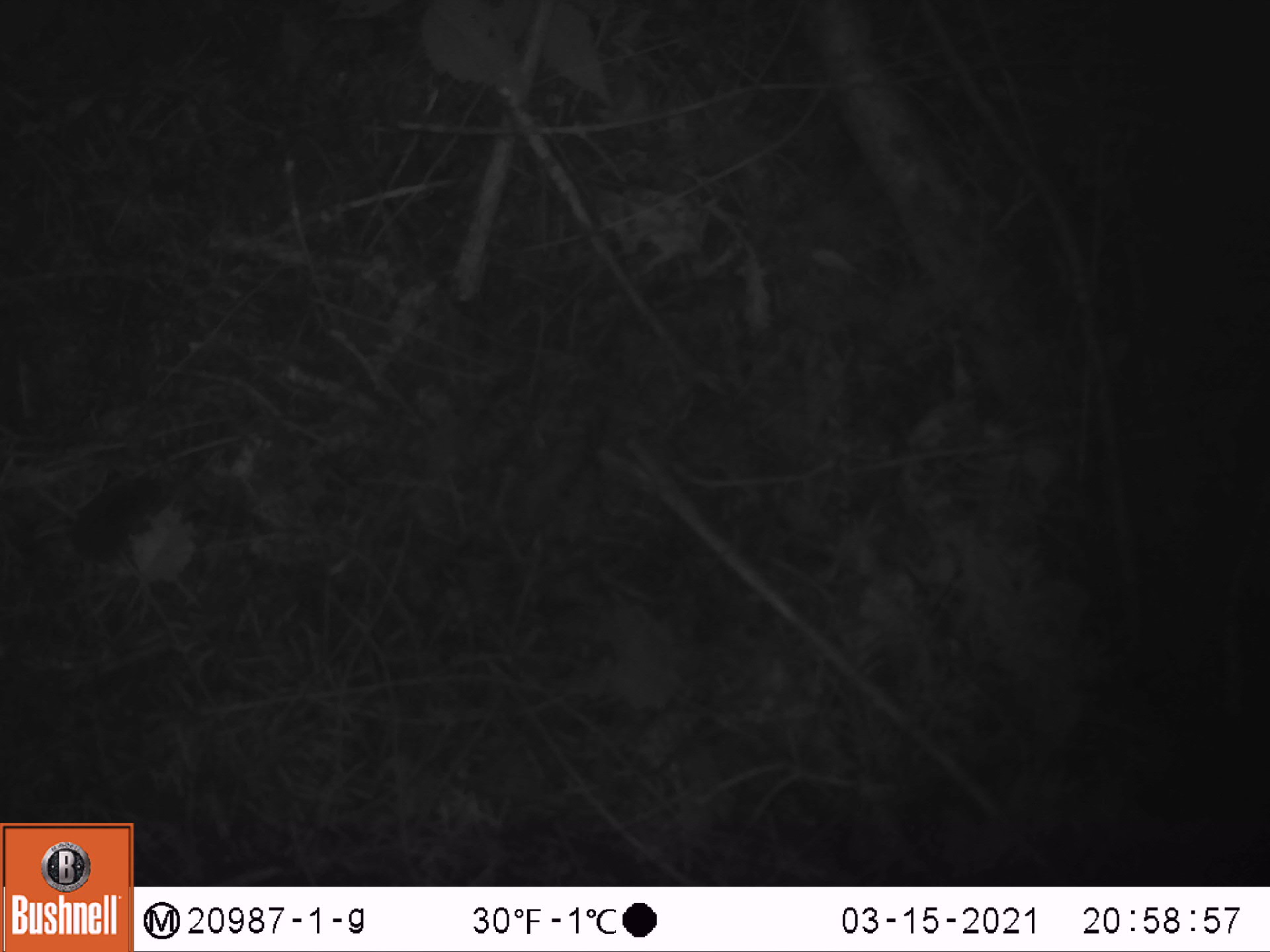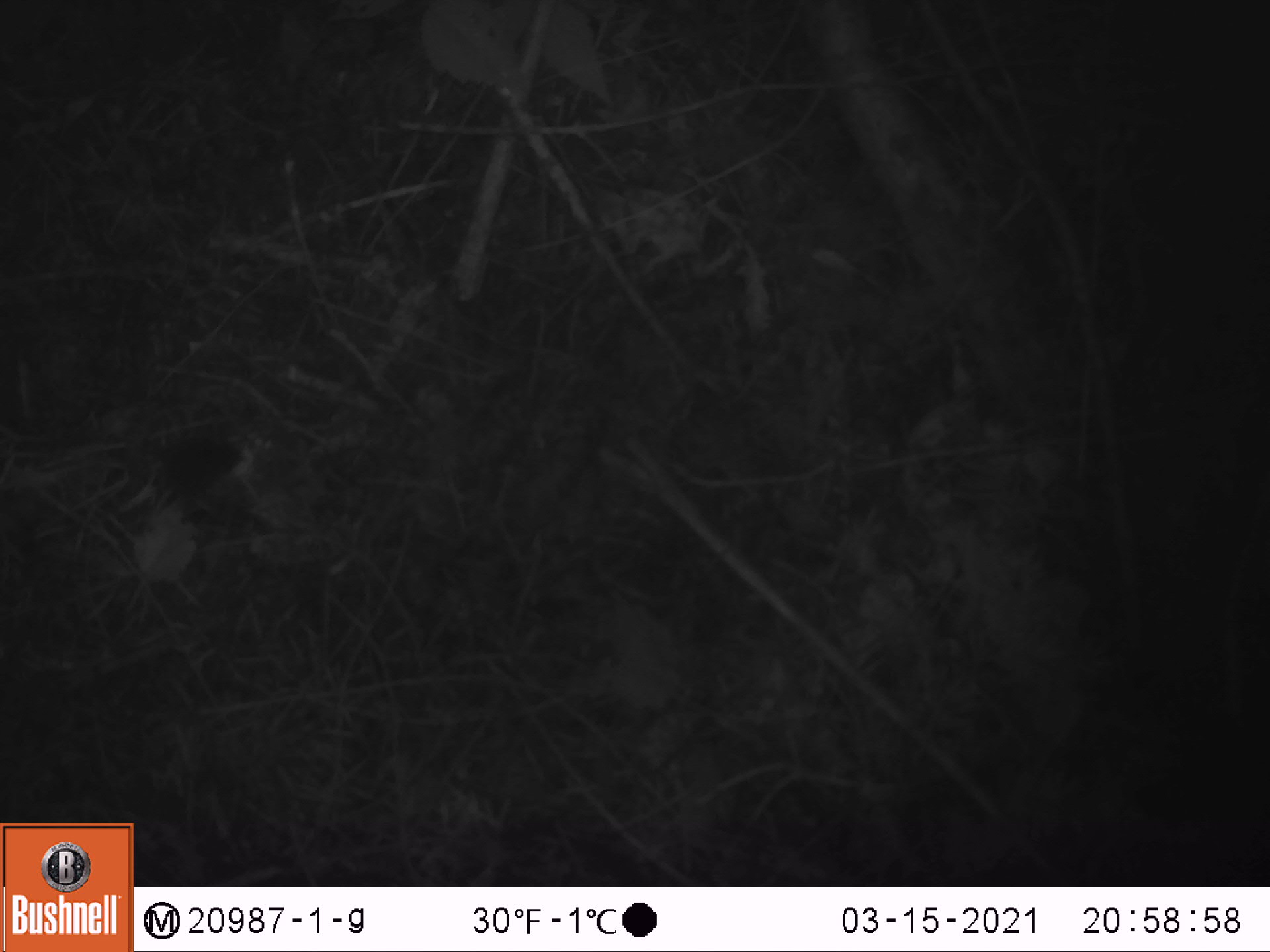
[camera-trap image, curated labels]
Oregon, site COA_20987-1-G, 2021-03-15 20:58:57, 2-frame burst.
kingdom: Animalia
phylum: Chordata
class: Mammalia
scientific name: Mammalia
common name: small mammal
Small mammal (Mammalia).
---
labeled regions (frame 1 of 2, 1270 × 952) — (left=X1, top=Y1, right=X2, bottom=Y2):
small mammal: (left=24, top=469, right=183, bottom=591)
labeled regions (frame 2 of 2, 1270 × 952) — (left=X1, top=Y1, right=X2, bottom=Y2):
small mammal: (left=95, top=428, right=251, bottom=533)